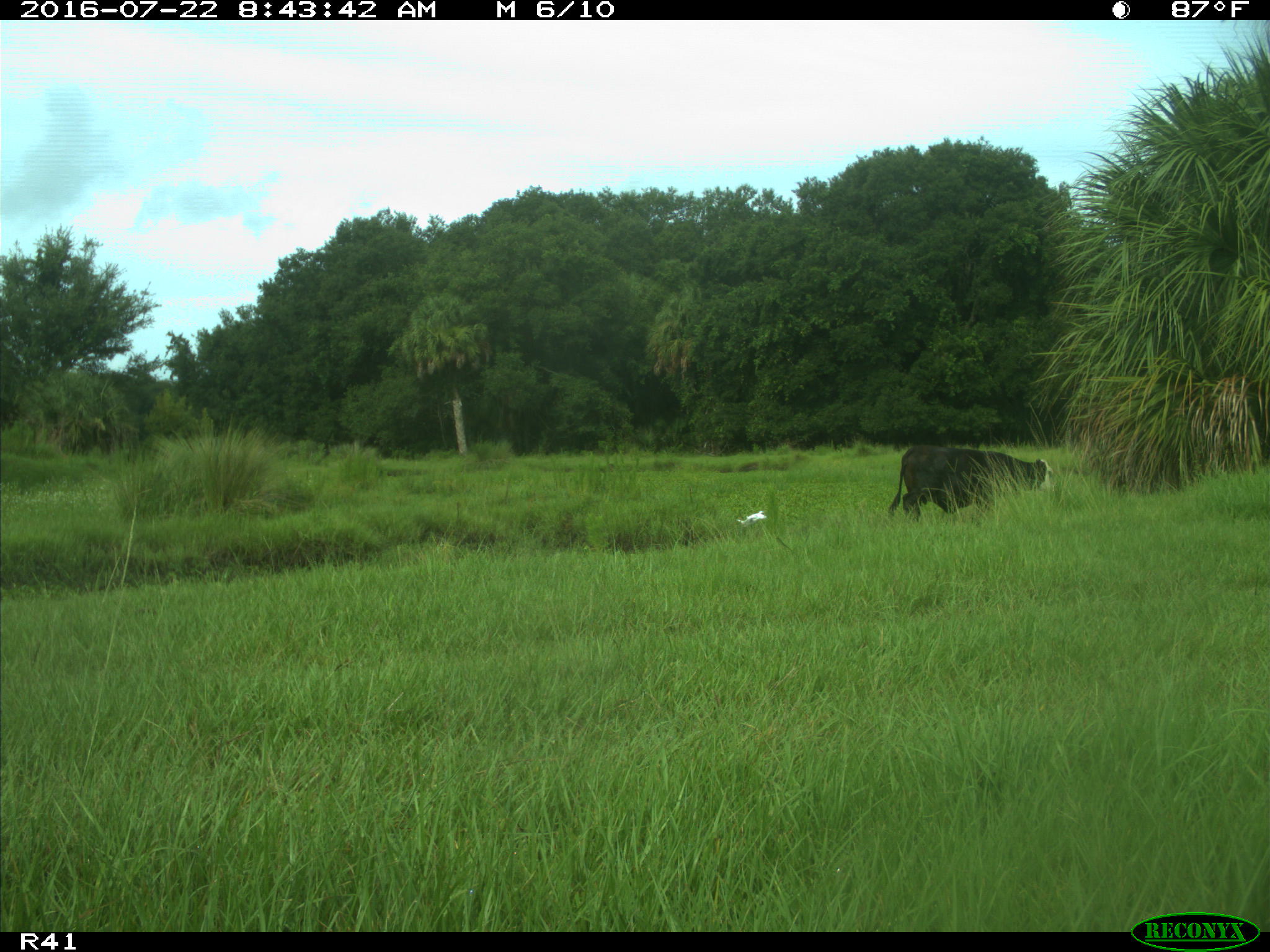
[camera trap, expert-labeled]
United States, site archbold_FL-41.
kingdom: Animalia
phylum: Chordata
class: Mammalia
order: Artiodactyla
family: Bovidae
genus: Bos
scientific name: Bos taurus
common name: domestic cow